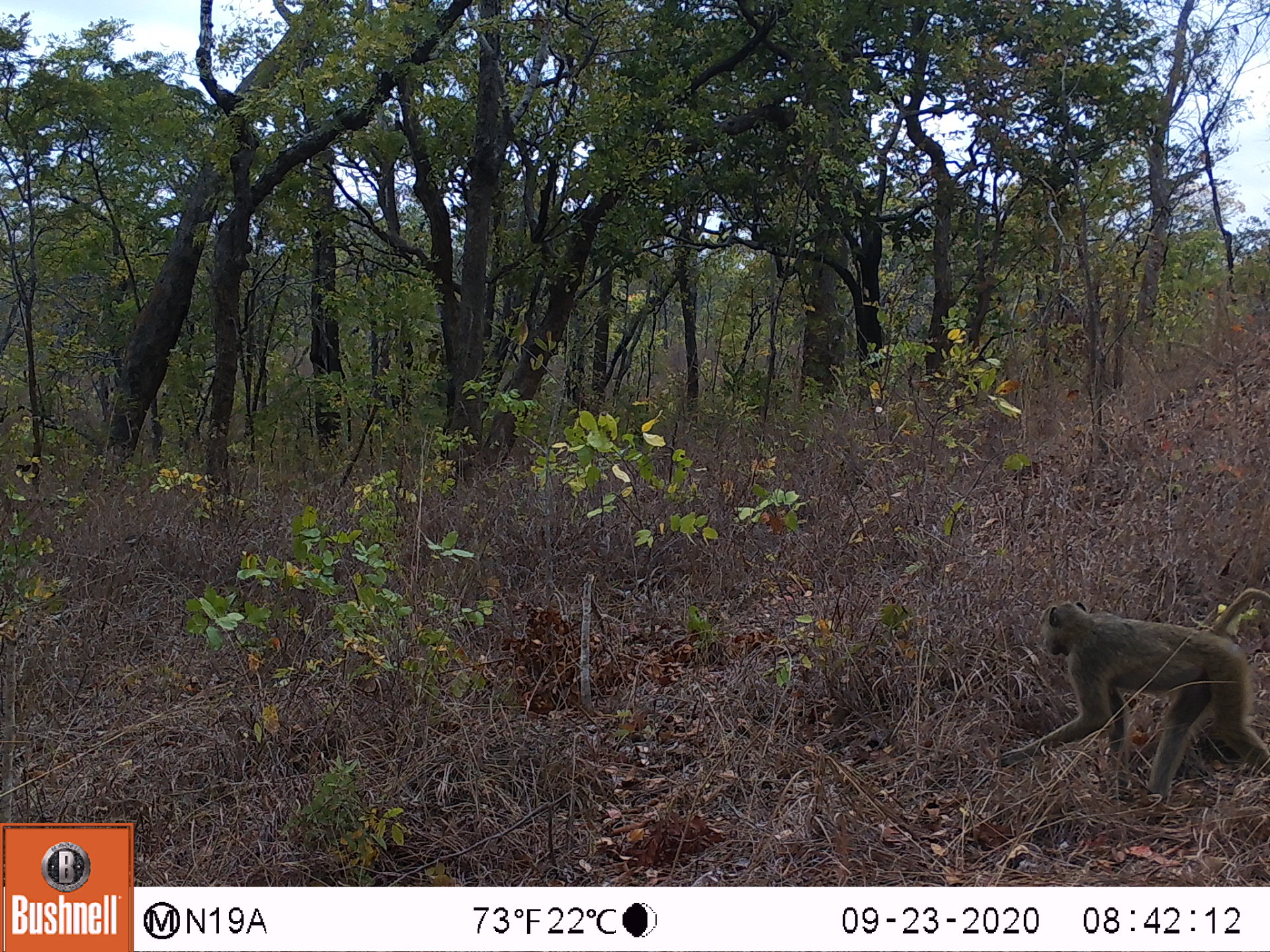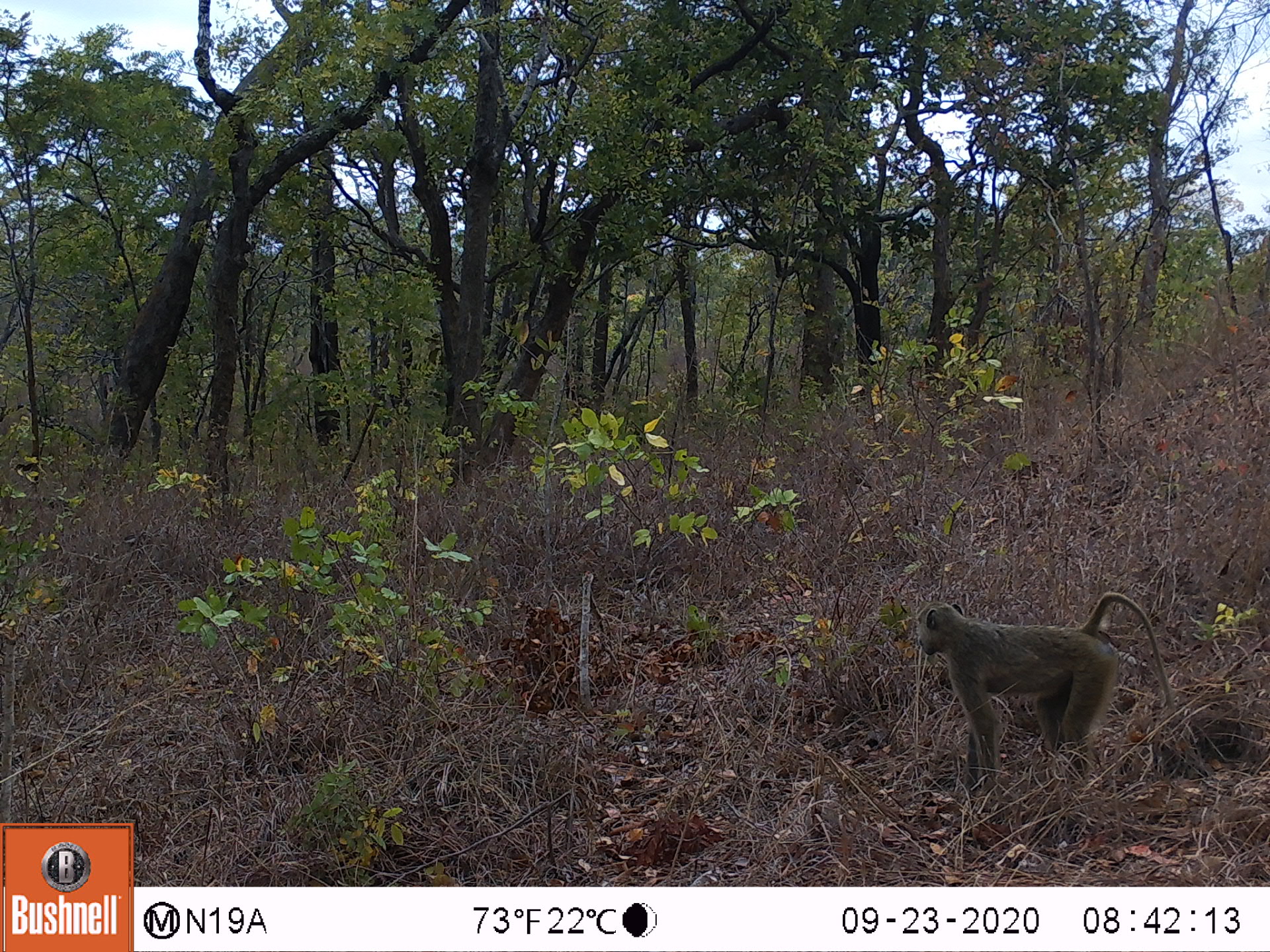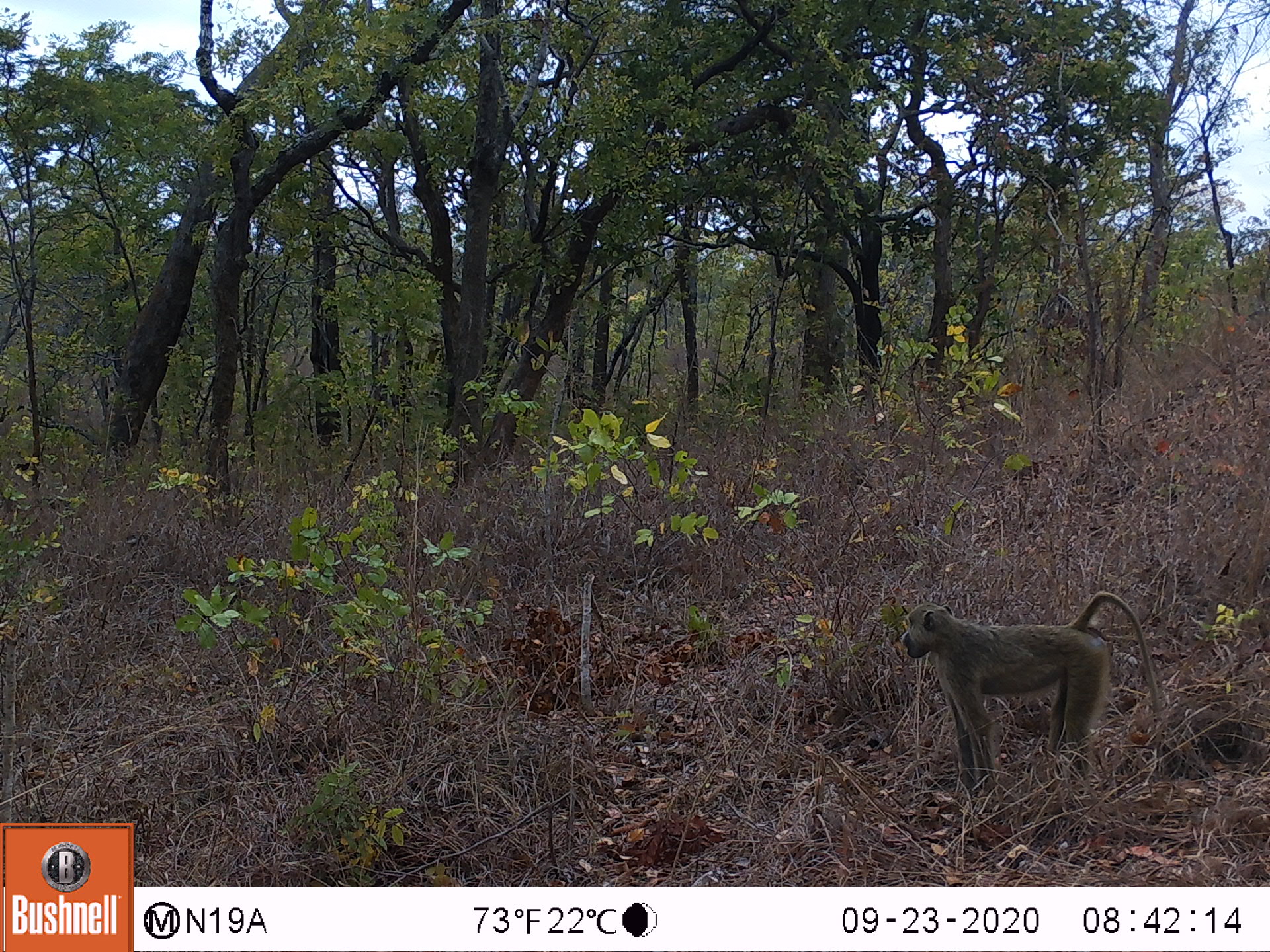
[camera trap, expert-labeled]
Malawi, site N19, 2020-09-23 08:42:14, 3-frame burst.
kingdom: Animalia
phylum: Chordata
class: Mammalia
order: Primates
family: Cercopithecidae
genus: Papio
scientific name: Papio cynocephalus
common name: yellow baboon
Yellow baboon (Papio cynocephalus), count 1.